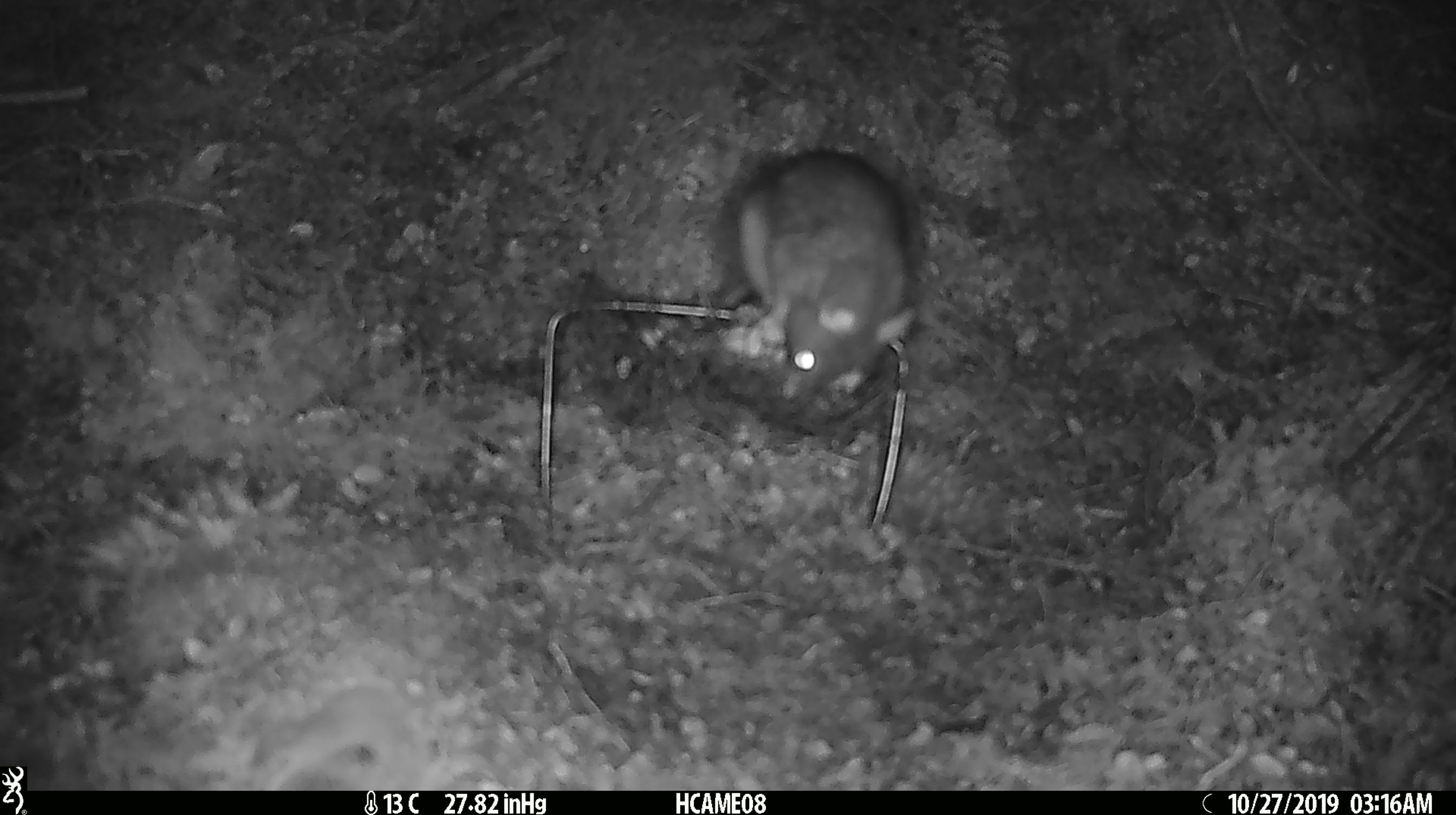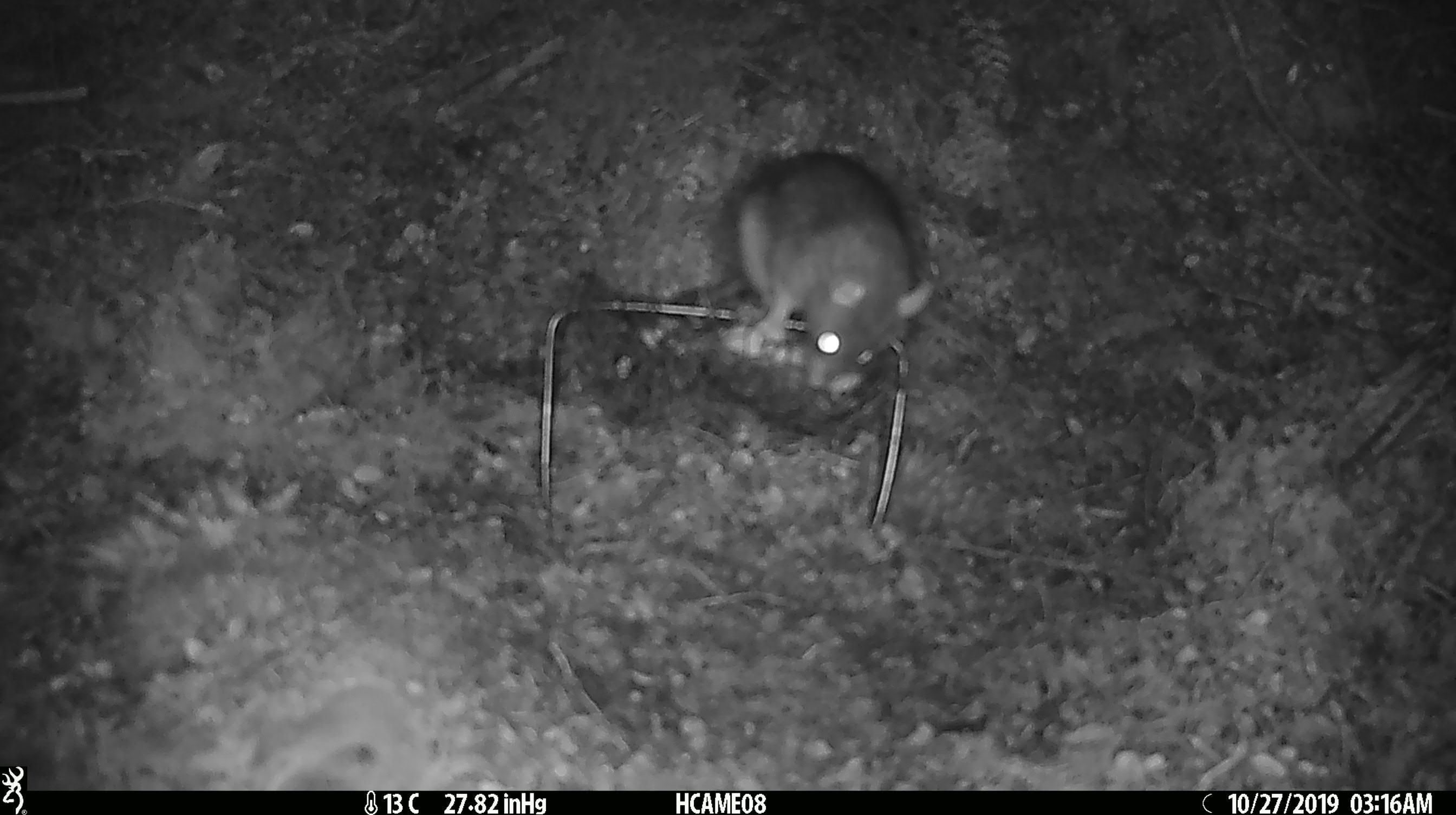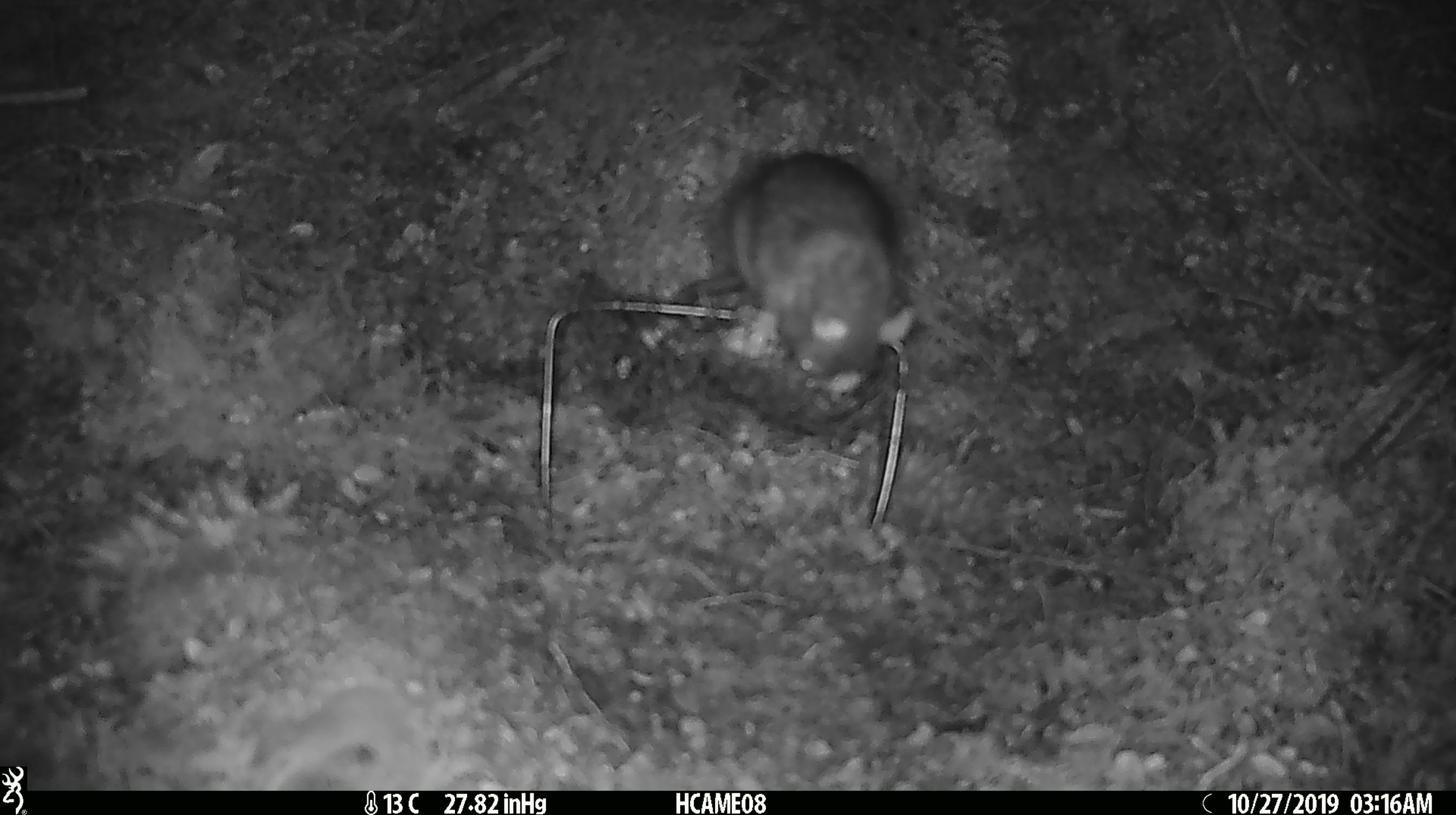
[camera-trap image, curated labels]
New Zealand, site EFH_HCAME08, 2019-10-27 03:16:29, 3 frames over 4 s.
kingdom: Animalia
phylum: Chordata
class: Mammalia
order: Rodentia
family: Muridae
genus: Rattus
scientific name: Rattus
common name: rat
Rat (Rattus).